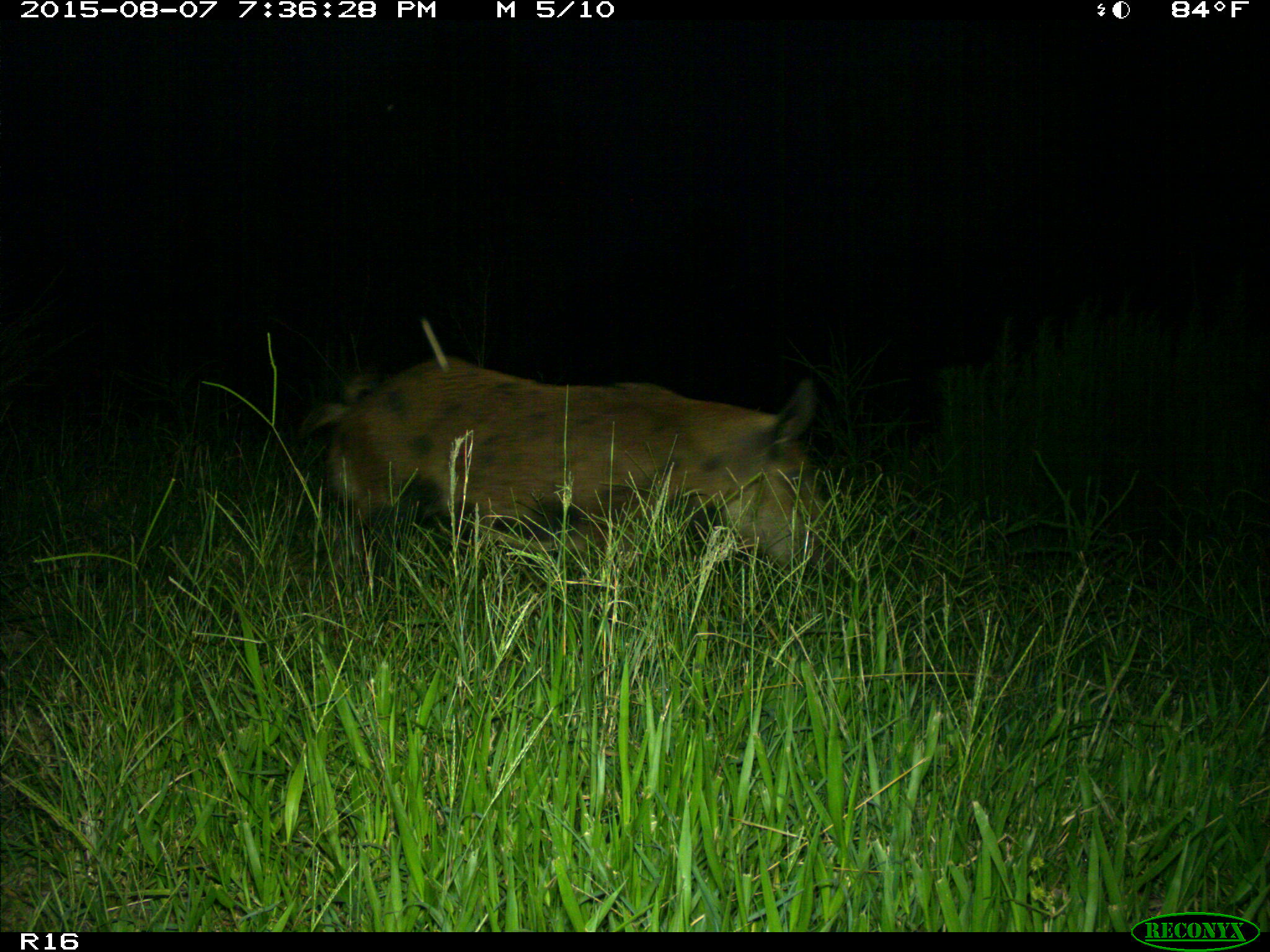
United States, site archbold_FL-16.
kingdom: Animalia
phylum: Chordata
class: Mammalia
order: Artiodactyla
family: Suidae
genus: Sus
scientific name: Sus scrofa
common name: wild boar